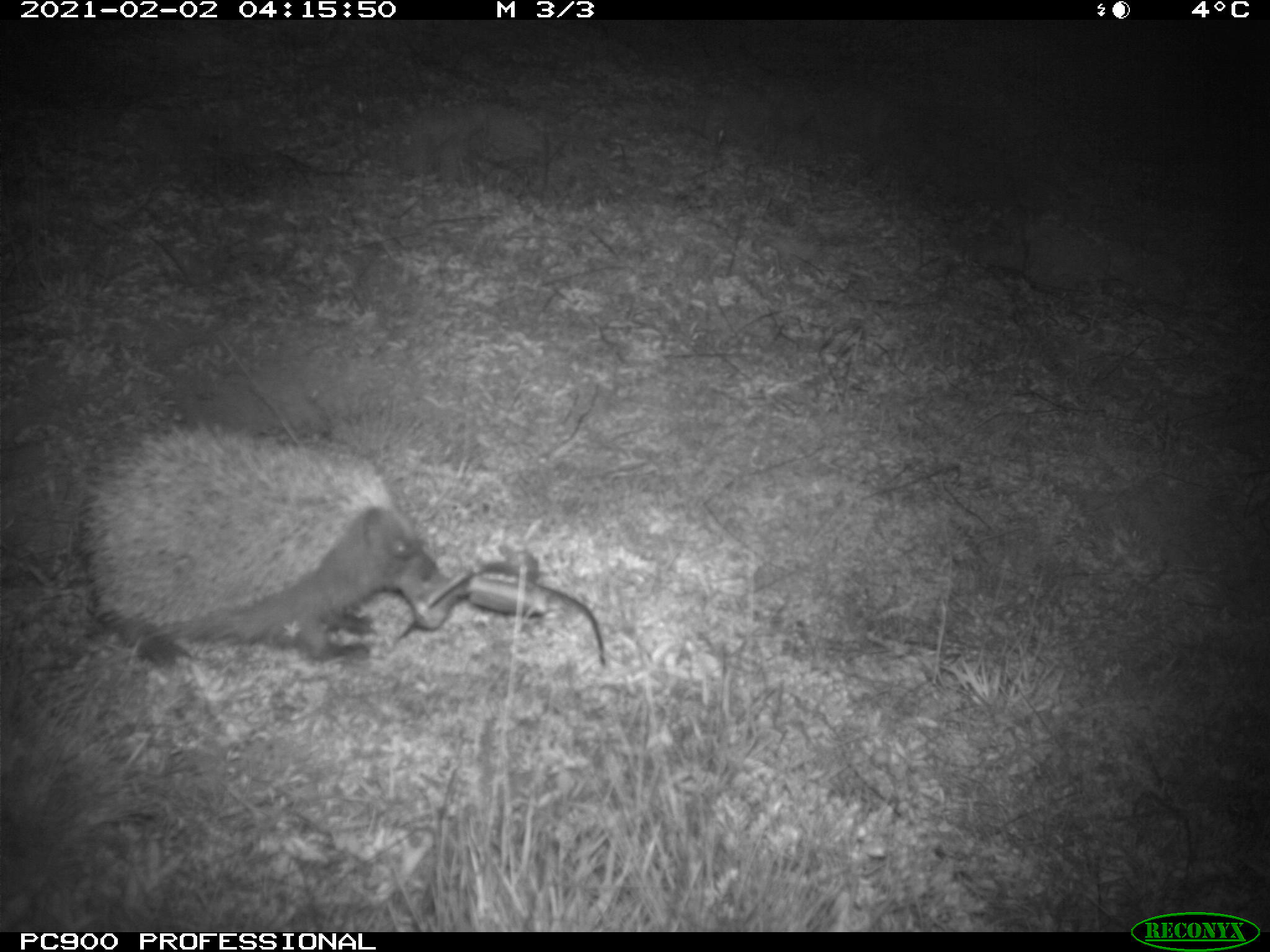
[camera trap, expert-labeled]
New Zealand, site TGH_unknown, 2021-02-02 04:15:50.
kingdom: Animalia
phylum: Chordata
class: Mammalia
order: Eulipotyphla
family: Erinaceidae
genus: Erinaceus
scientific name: Erinaceus europaeus europaeus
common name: european hedgehog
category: hedgehog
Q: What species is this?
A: Hedgehog (european hedgehog) (Erinaceus europaeus europaeus).